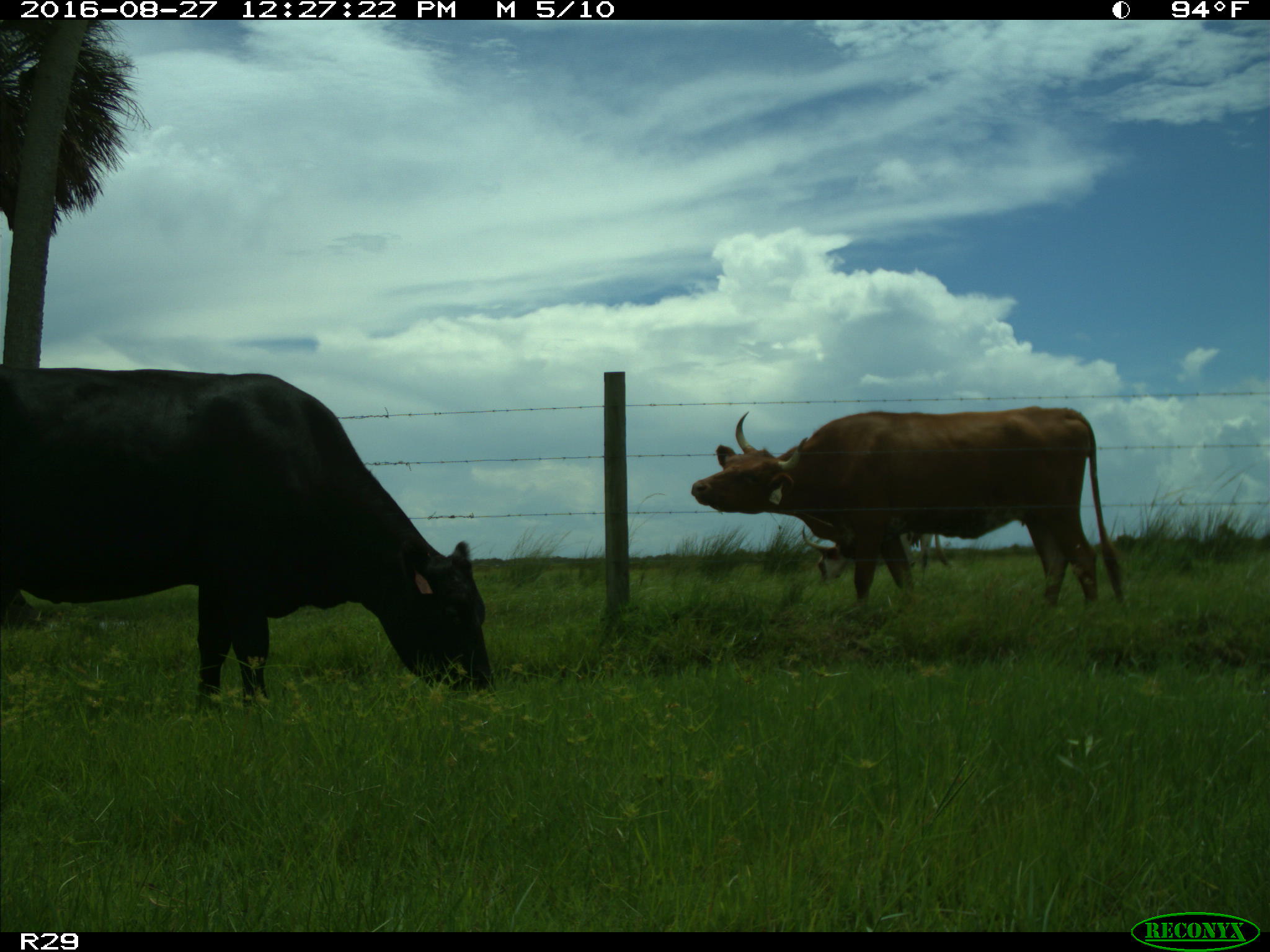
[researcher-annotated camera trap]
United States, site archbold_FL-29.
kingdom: Animalia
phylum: Chordata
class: Mammalia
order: Artiodactyla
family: Bovidae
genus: Bos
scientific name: Bos taurus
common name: domestic cow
Bos taurus (domestic cow).